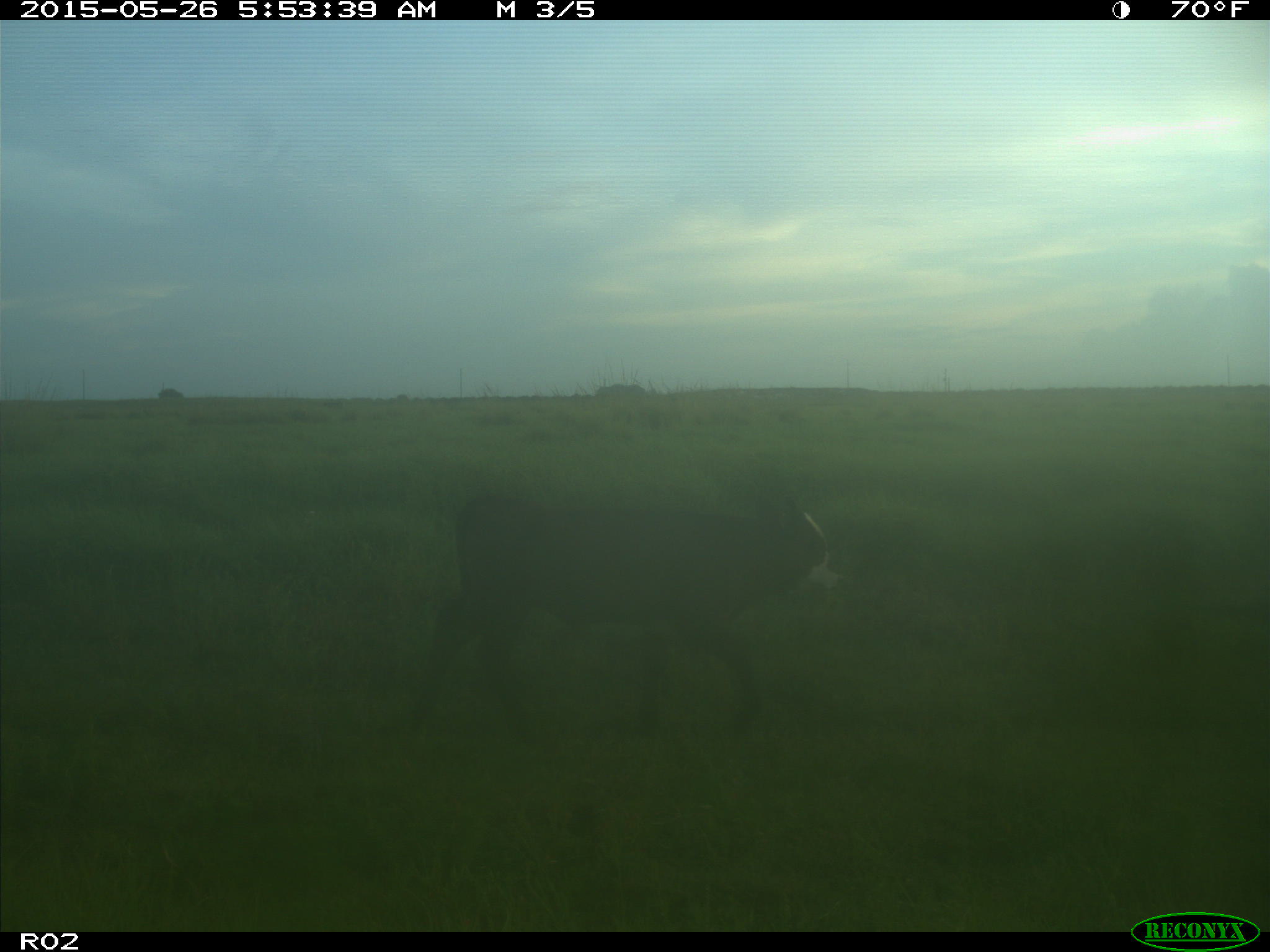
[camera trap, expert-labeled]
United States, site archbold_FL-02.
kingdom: Animalia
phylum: Chordata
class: Mammalia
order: Artiodactyla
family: Bovidae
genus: Bos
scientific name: Bos taurus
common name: domestic cow